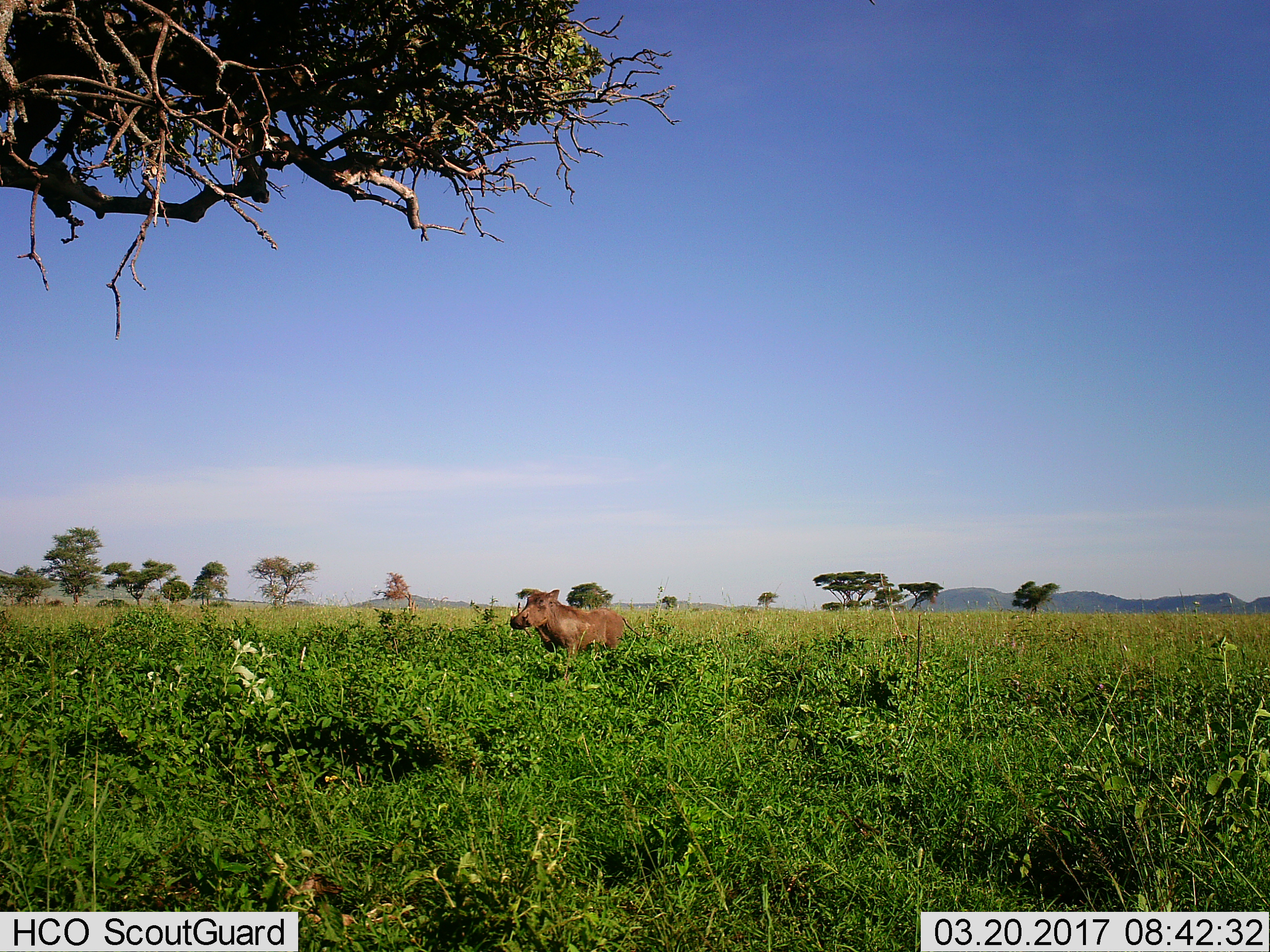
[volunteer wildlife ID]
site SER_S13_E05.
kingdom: Animalia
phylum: Chordata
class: Mammalia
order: Artiodactyla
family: Suidae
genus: Phacochoerus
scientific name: Phacochoerus africanus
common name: warthog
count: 1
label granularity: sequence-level